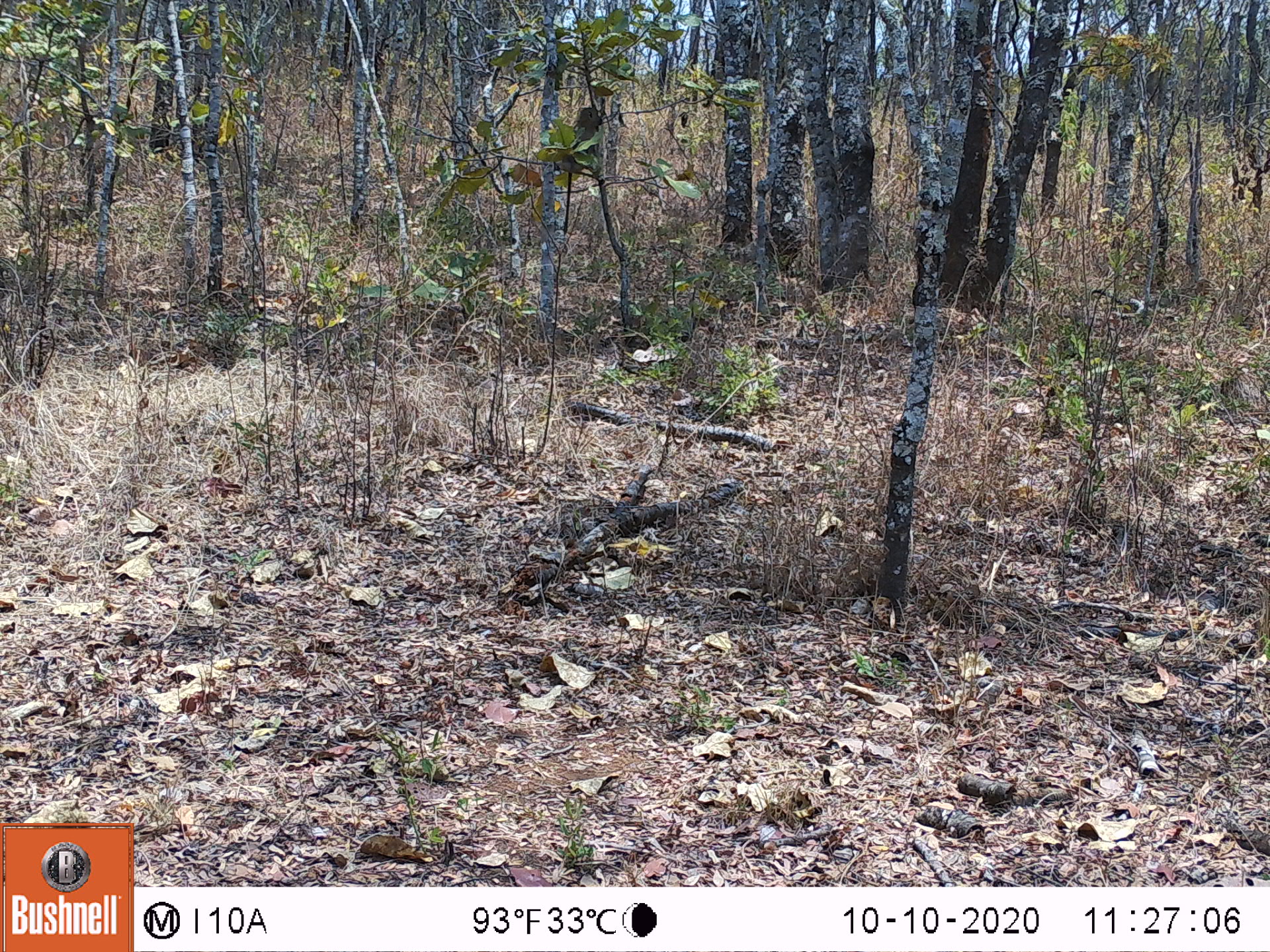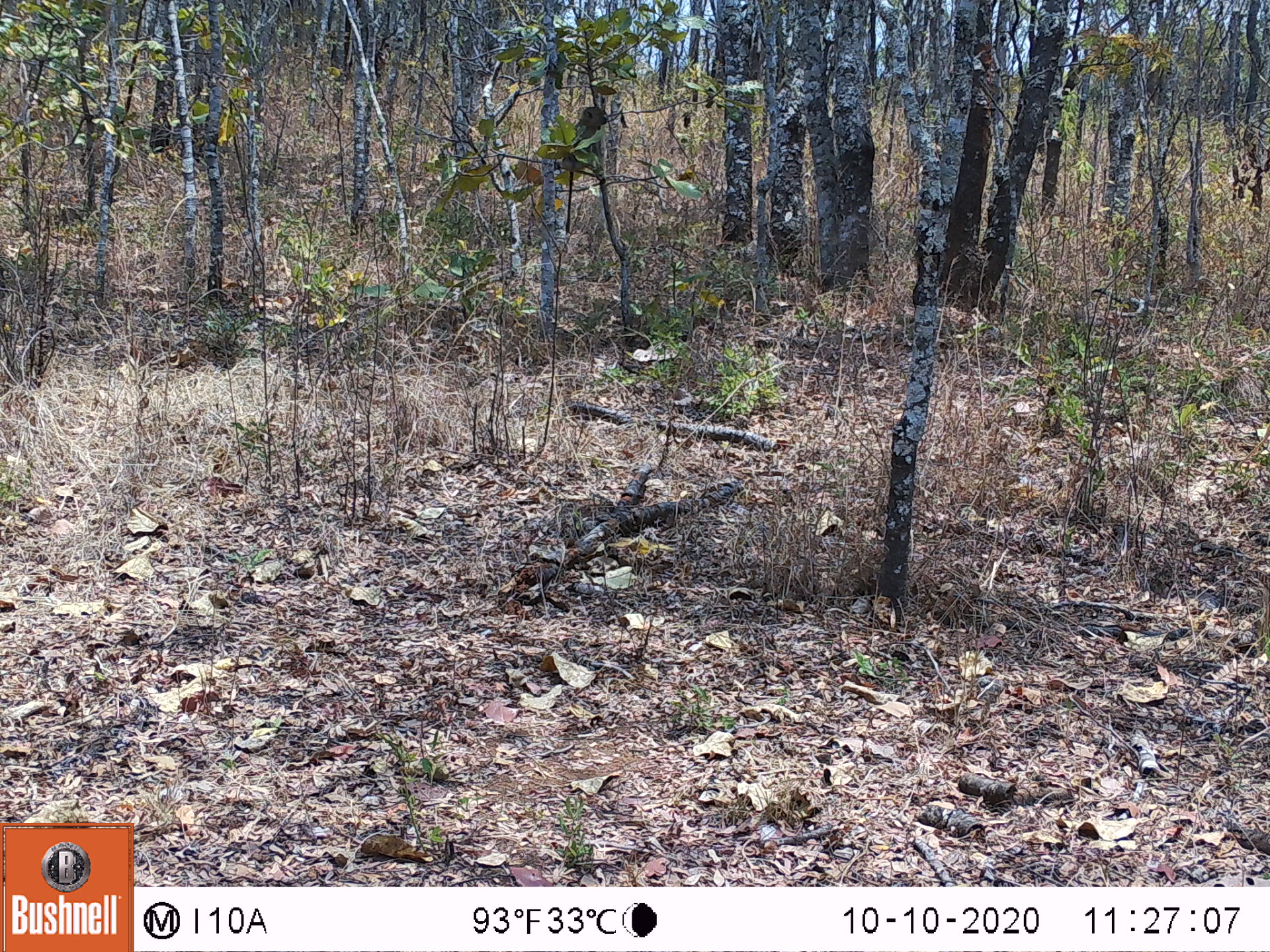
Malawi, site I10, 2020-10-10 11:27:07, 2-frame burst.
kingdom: Animalia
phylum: Chordata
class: Mammalia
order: Primates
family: Cercopithecidae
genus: Papio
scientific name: Papio cynocephalus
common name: yellow baboon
Yellow baboon (Papio cynocephalus), count 1.